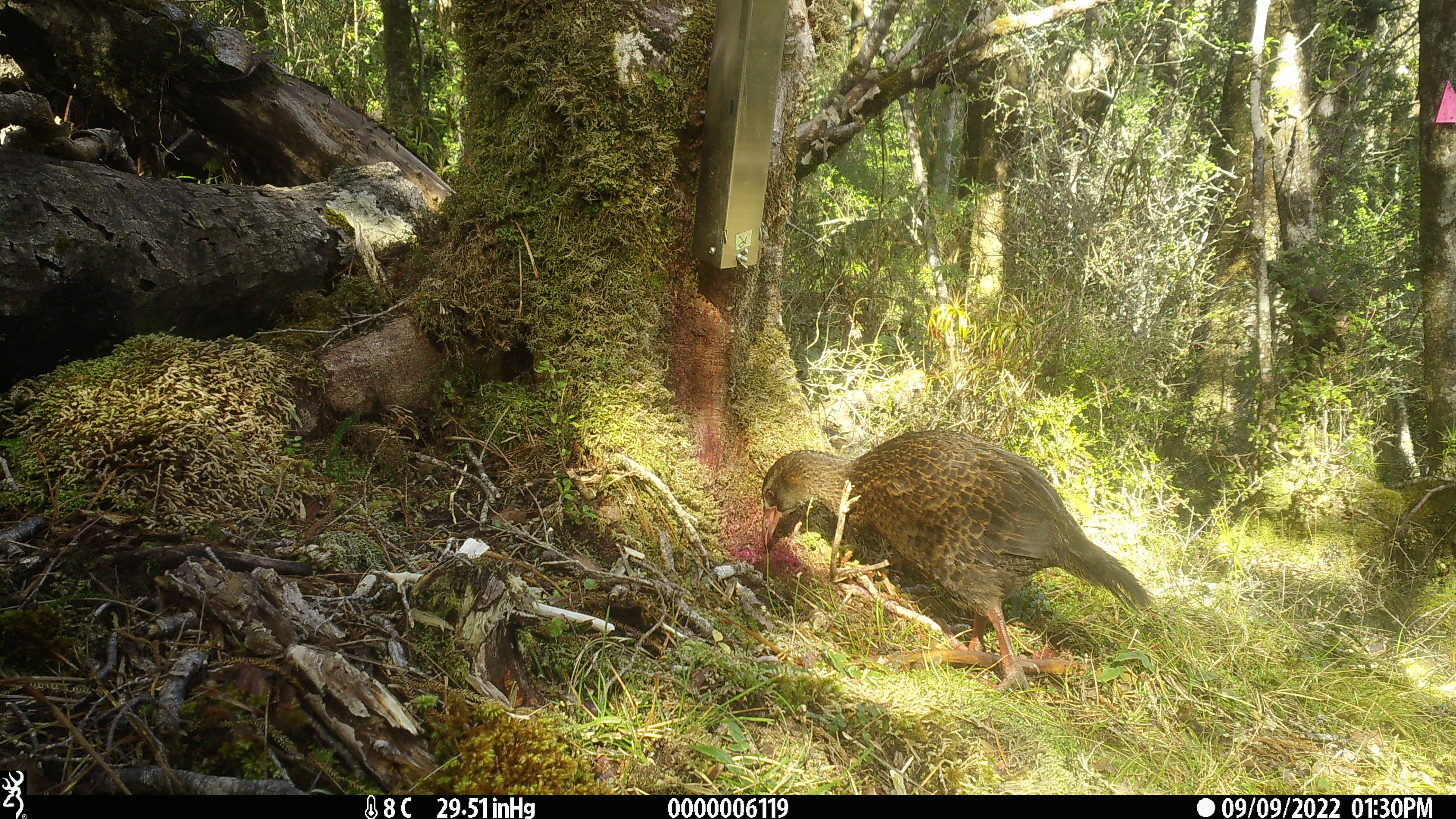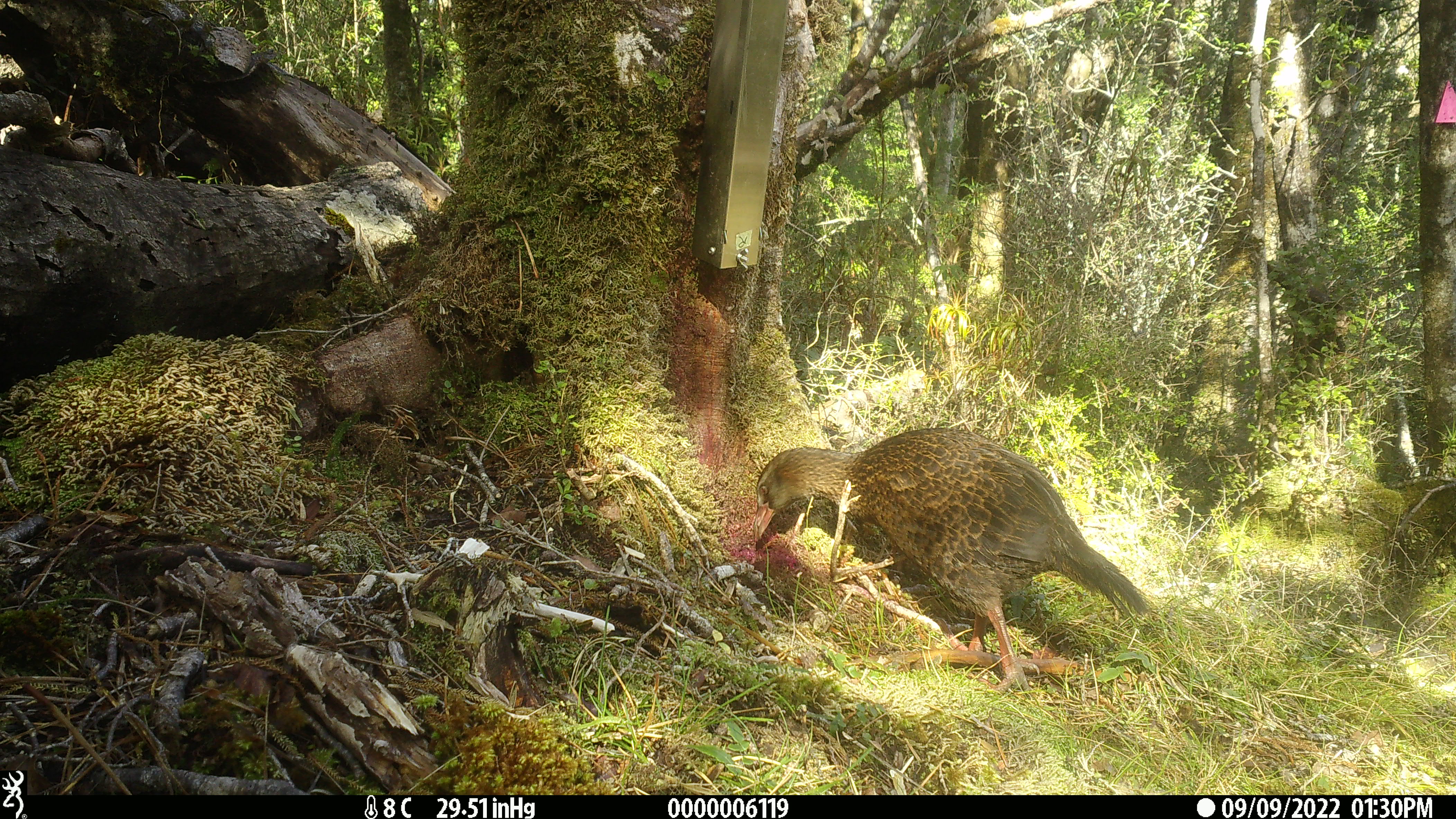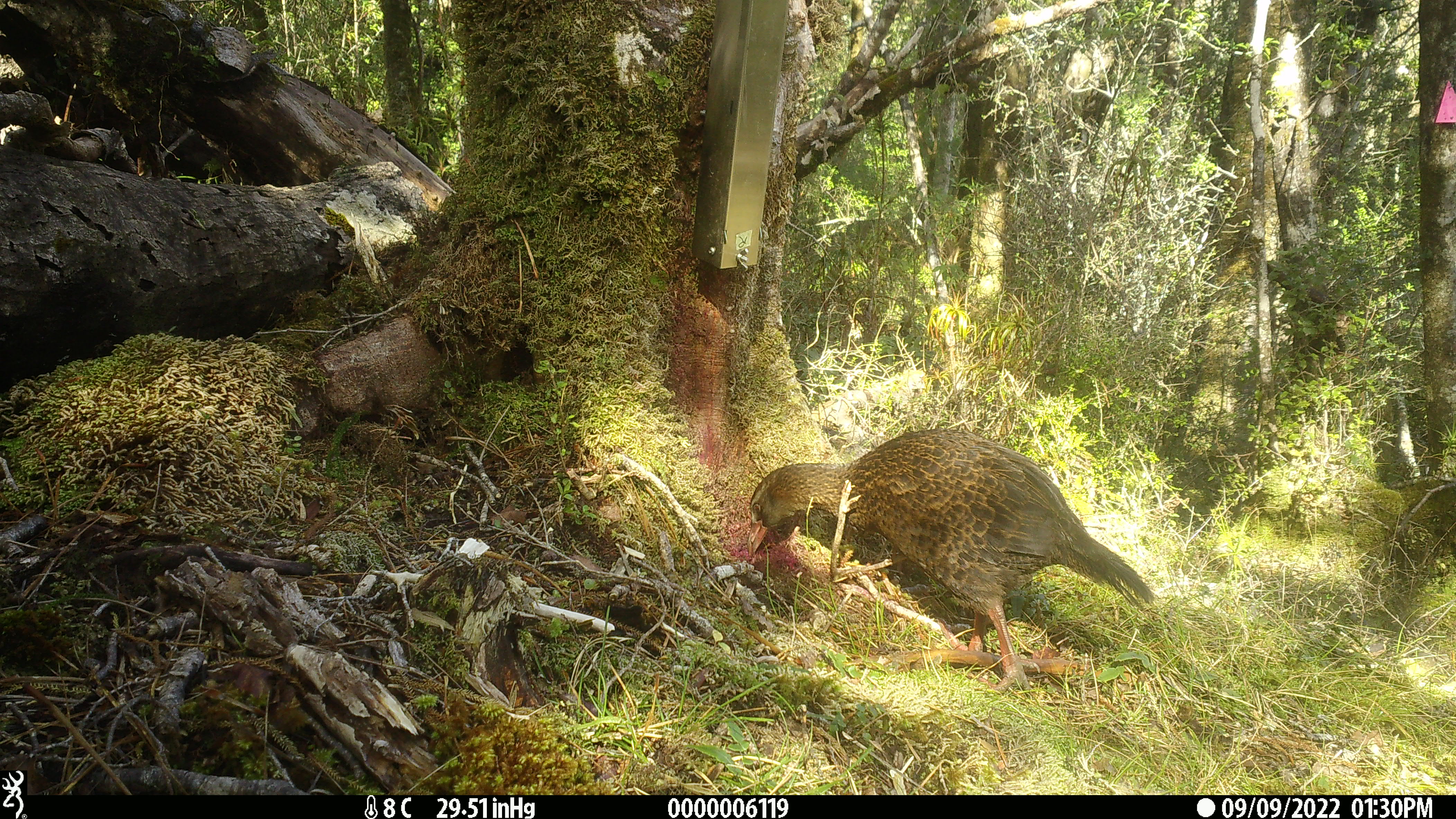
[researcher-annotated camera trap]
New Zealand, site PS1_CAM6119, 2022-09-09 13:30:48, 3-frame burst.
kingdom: Animalia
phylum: Chordata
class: Aves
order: Gruiformes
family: Rallidae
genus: Gallirallus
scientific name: Gallirallus australis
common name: weka